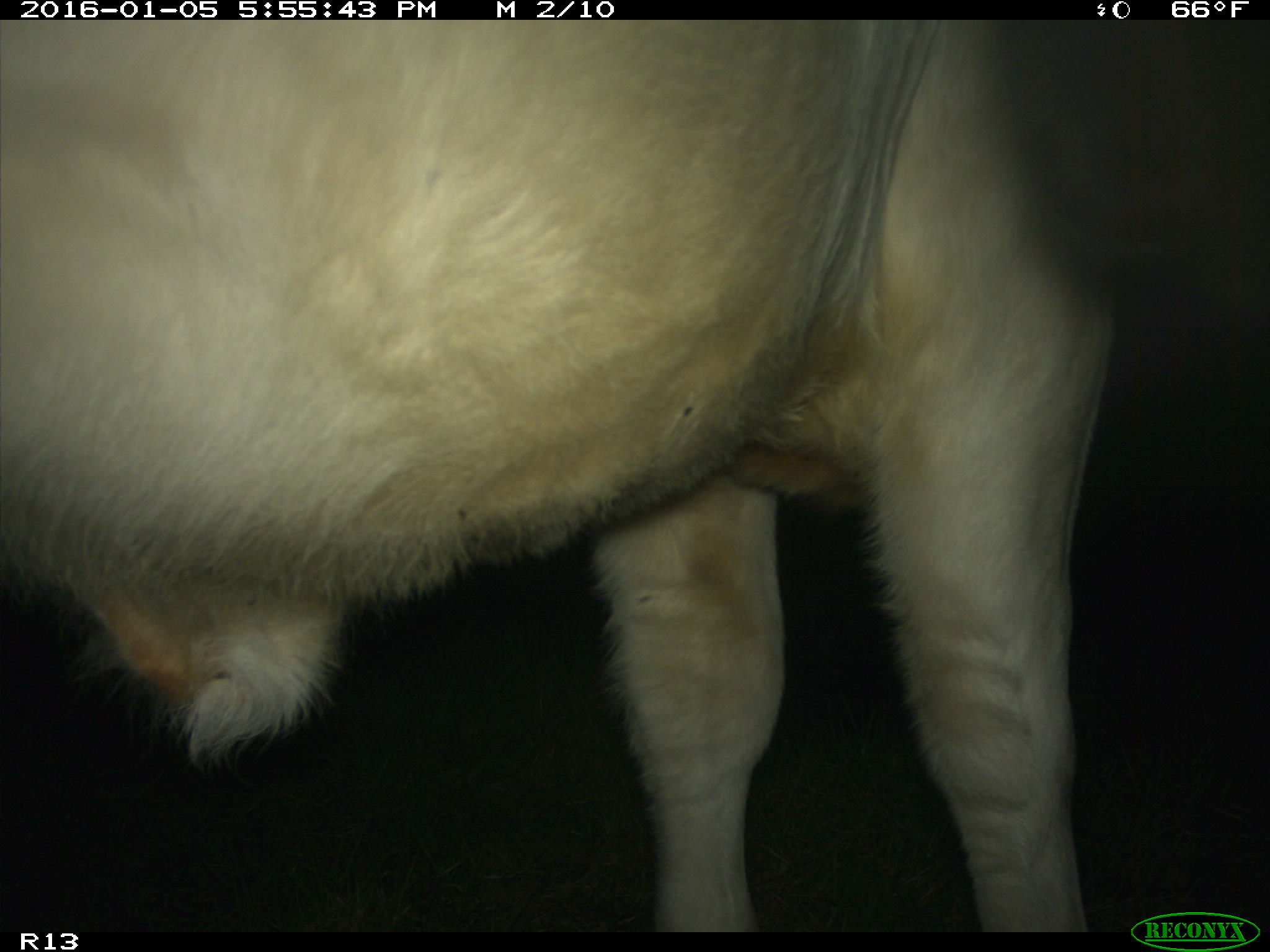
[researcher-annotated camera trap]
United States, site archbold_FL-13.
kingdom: Animalia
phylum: Chordata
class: Mammalia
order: Artiodactyla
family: Bovidae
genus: Bos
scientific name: Bos taurus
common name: domestic cow